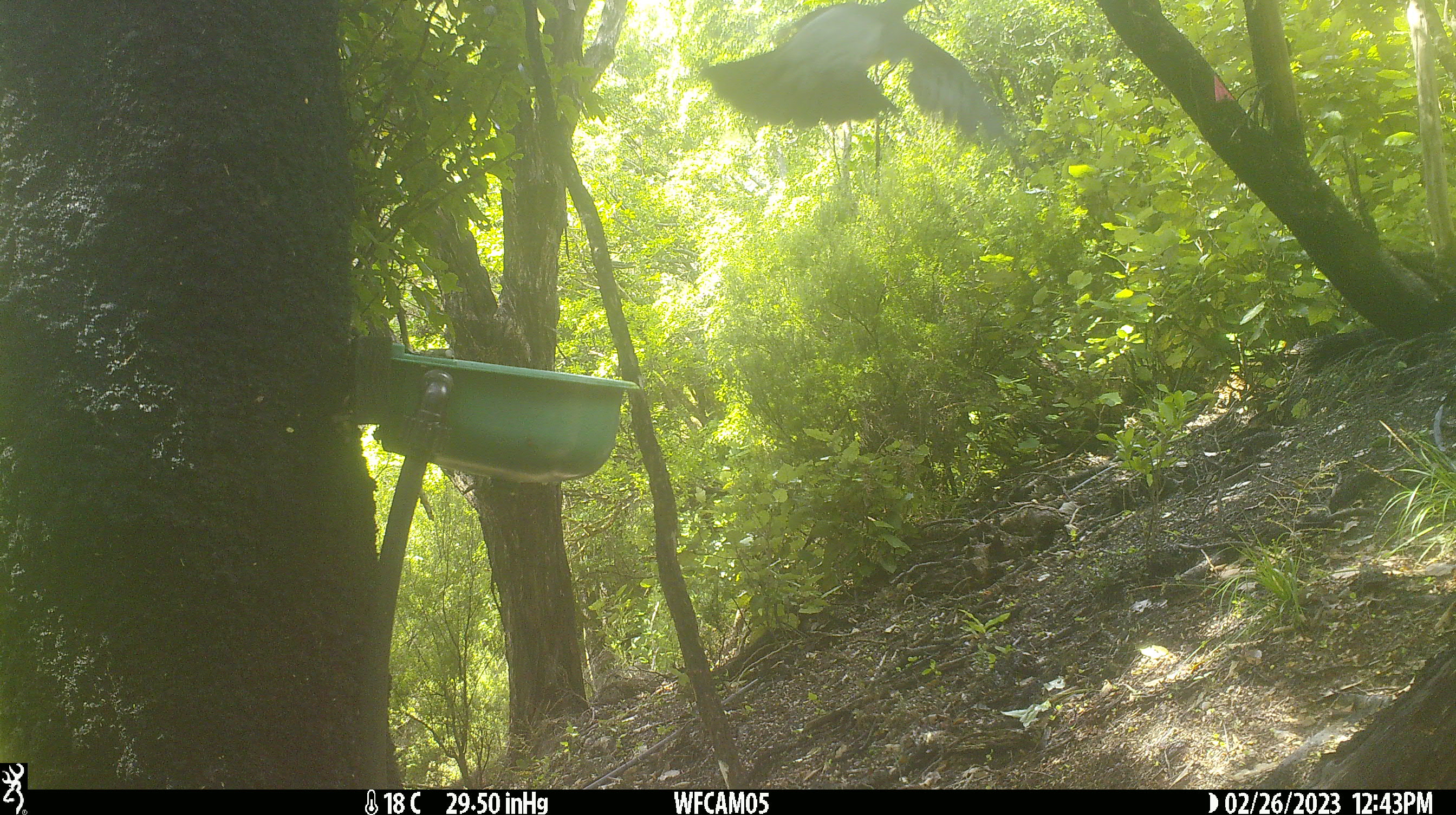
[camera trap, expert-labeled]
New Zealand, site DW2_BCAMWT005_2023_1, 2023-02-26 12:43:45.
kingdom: Animalia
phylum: Chordata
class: Aves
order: Columbiformes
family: Columbidae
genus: Hemiphaga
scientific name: Hemiphaga novaeseelandiae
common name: new zealand pigeon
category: kereru